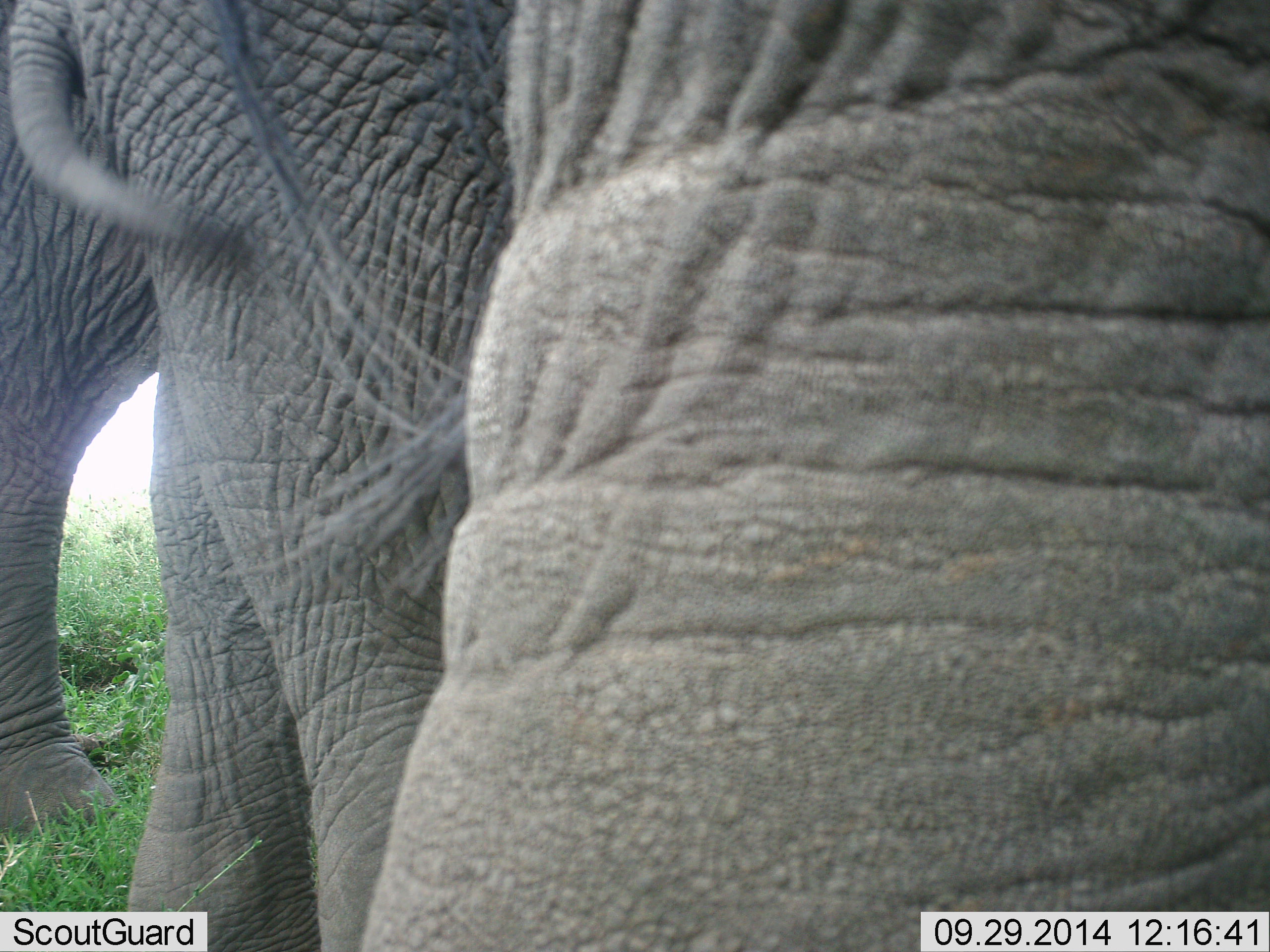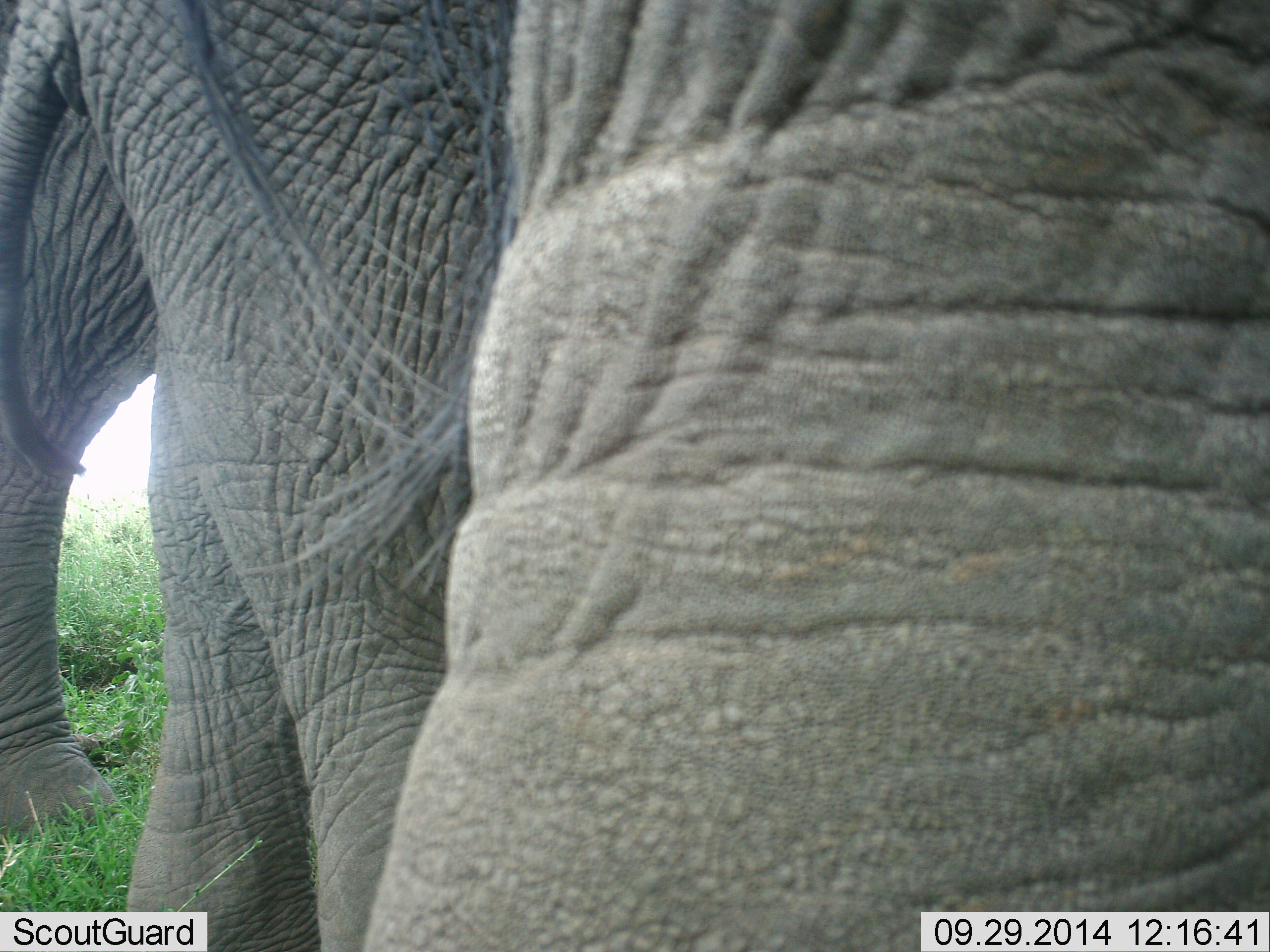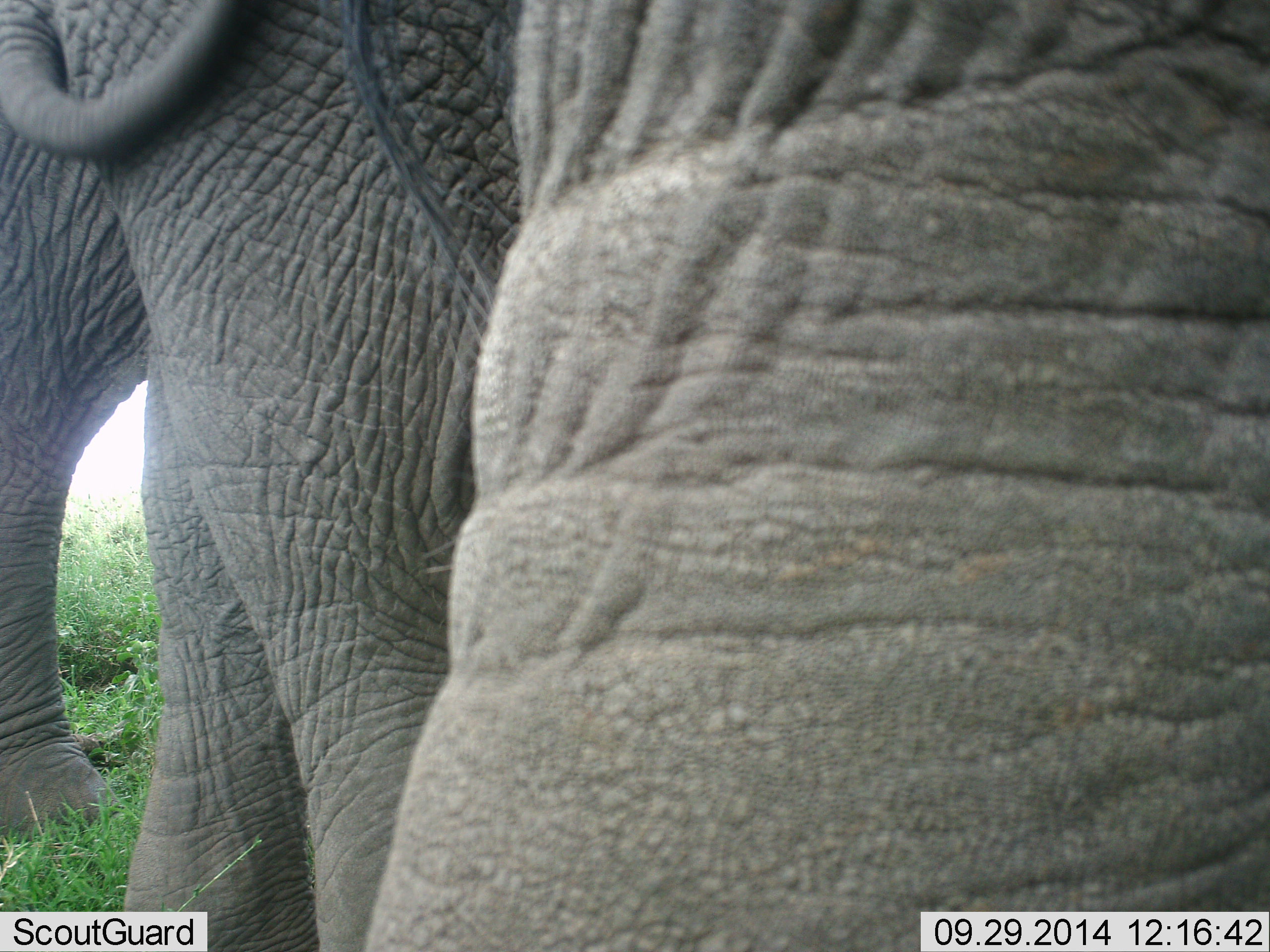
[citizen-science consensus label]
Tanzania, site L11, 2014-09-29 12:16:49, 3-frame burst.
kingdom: Animalia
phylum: Chordata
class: Mammalia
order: Proboscidea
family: Elephantidae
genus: Loxodonta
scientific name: Loxodonta africana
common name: african bush elephant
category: elephant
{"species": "elephant (african bush elephant) (Loxodonta africana)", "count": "3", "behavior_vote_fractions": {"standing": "90%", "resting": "0%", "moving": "10%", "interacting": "0%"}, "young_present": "10%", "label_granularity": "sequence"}